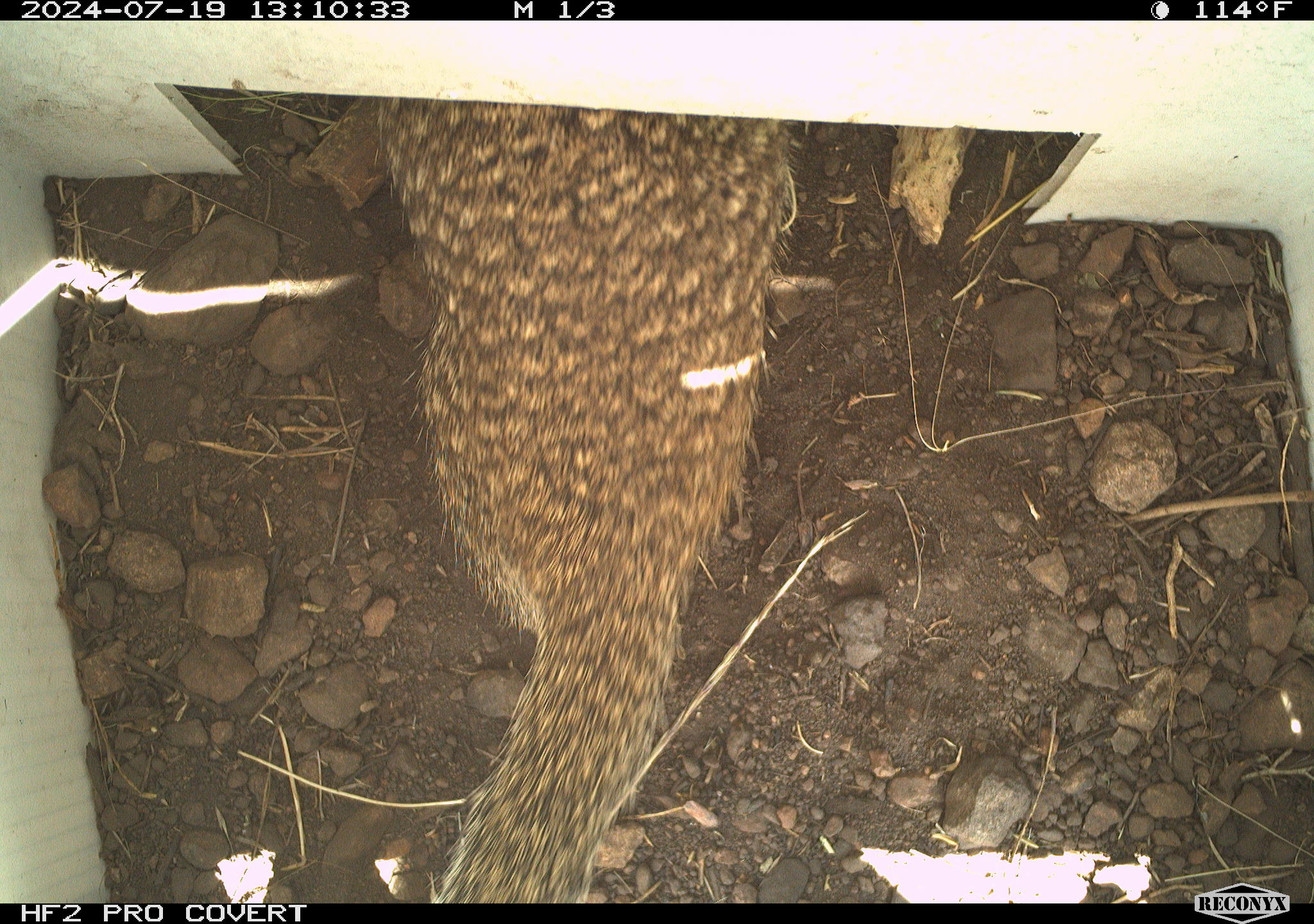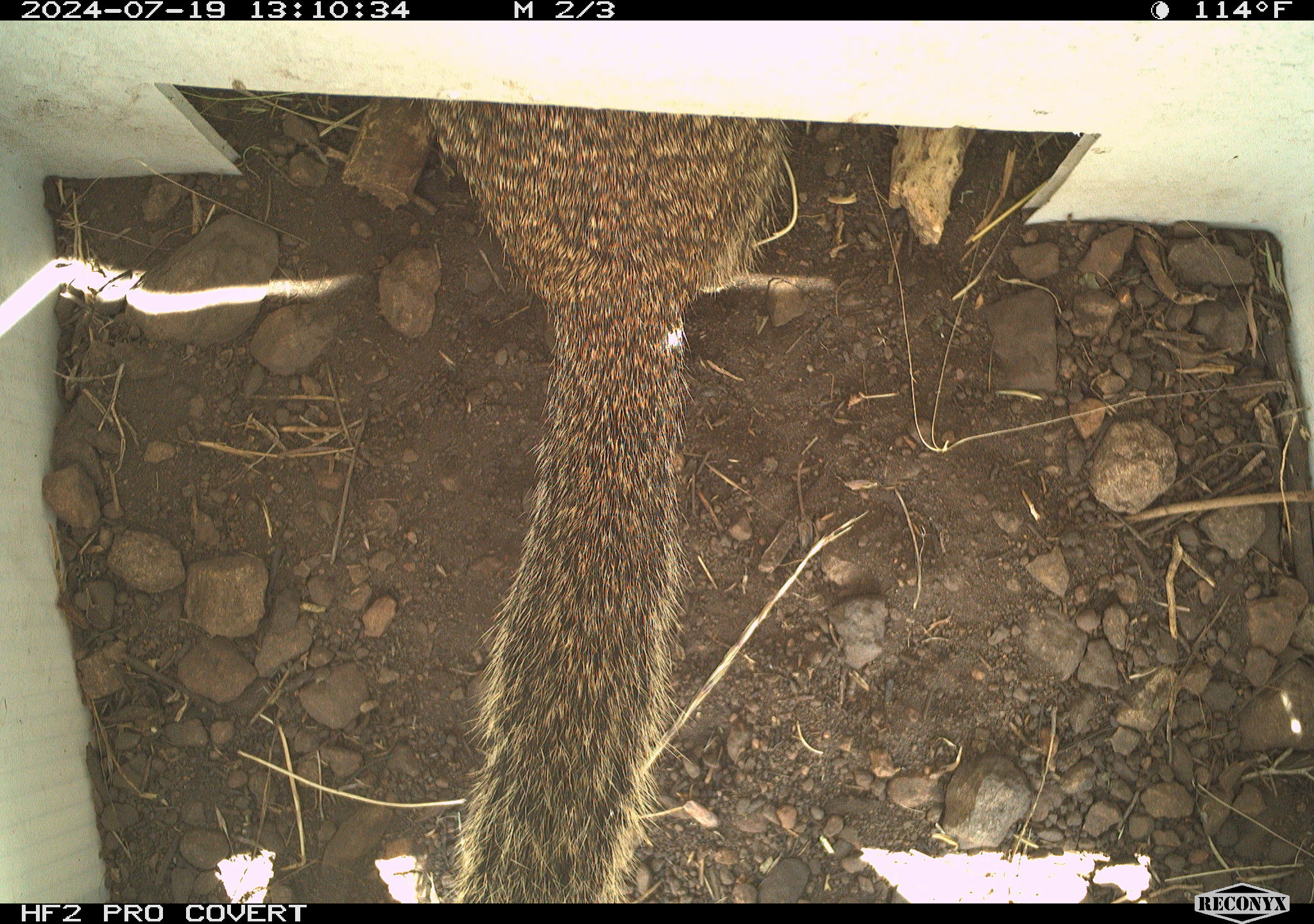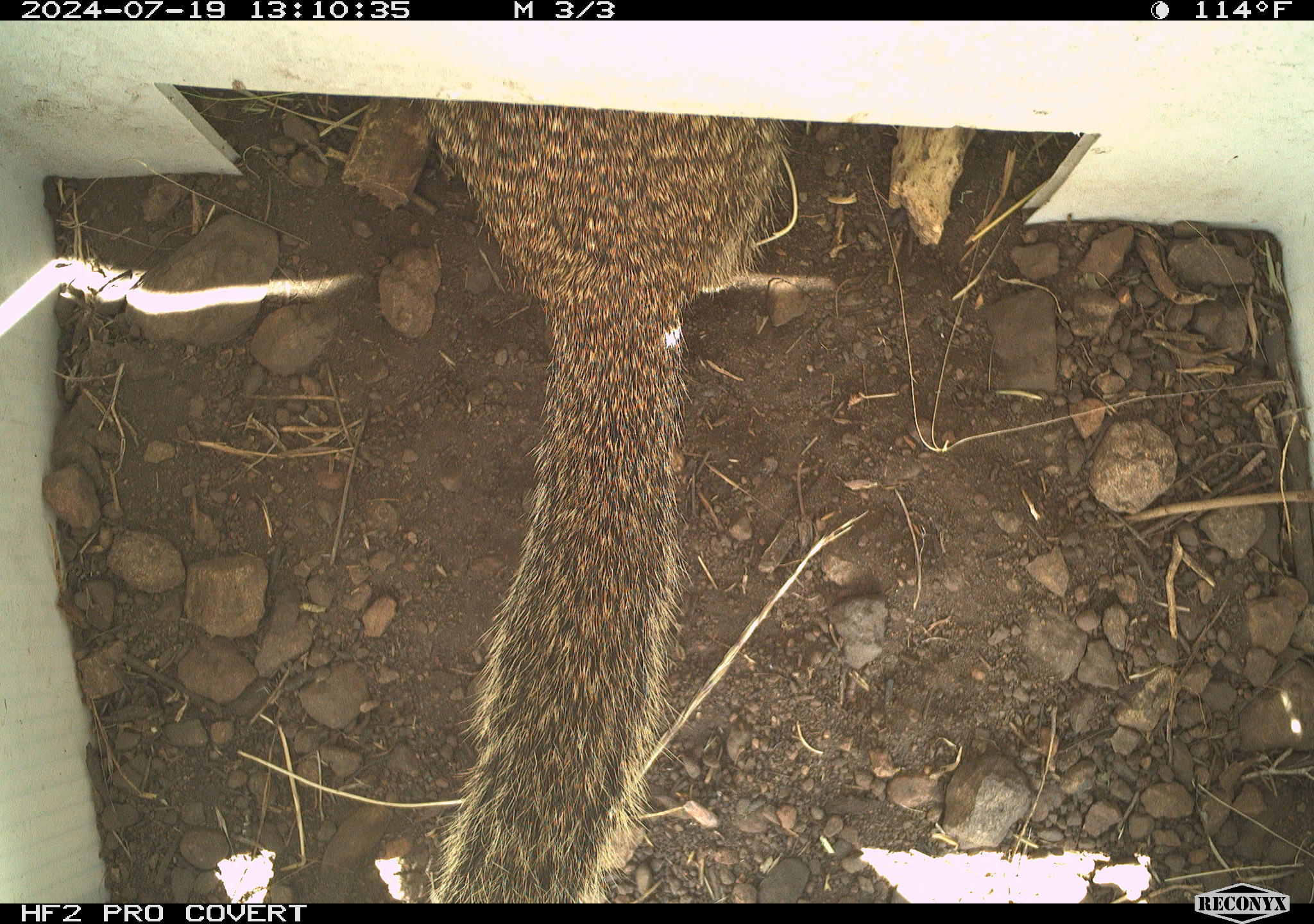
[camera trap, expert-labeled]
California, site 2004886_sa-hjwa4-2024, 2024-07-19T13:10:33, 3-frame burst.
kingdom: Animalia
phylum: Chordata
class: Mammalia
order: Rodentia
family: Sciuridae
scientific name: Sciuridae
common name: squirrels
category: sciuridae family